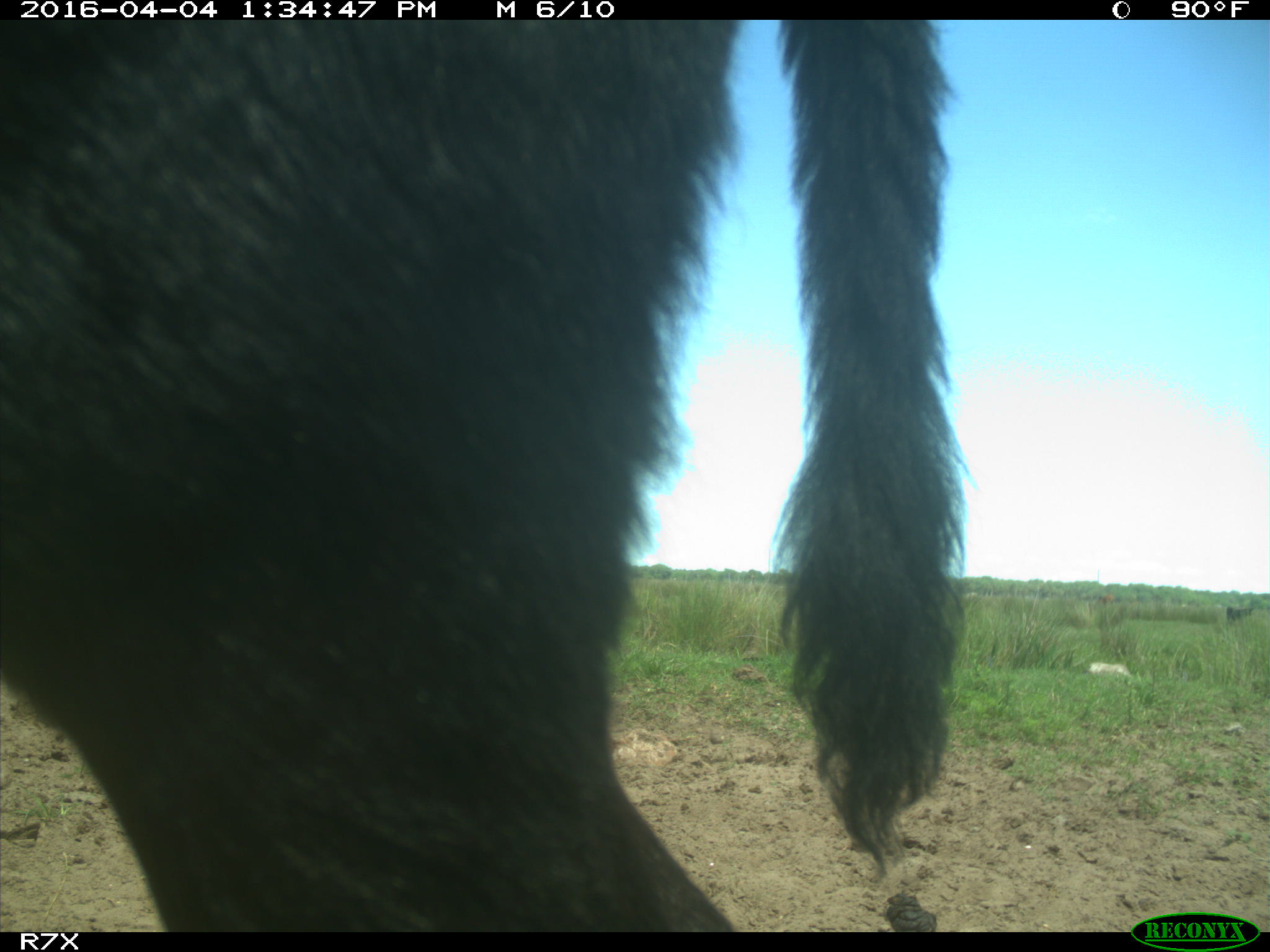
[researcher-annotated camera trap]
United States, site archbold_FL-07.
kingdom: Animalia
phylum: Chordata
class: Mammalia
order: Artiodactyla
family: Bovidae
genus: Bos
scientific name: Bos taurus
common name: domestic cow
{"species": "Bos taurus (domestic cow)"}